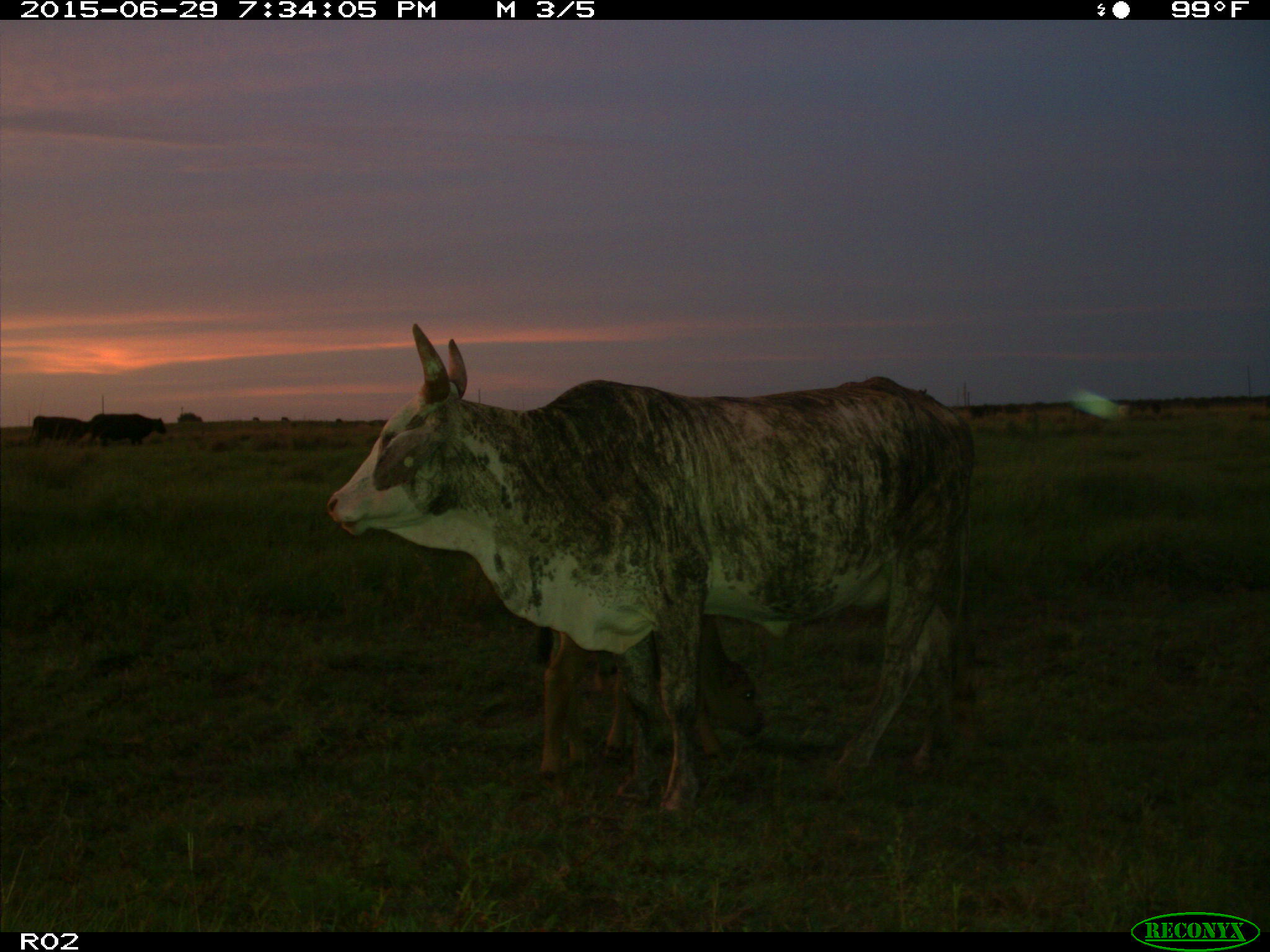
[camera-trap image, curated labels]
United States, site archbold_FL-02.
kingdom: Animalia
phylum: Chordata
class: Mammalia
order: Artiodactyla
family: Bovidae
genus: Bos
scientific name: Bos taurus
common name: domestic cow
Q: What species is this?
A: Bos taurus (domestic cow).